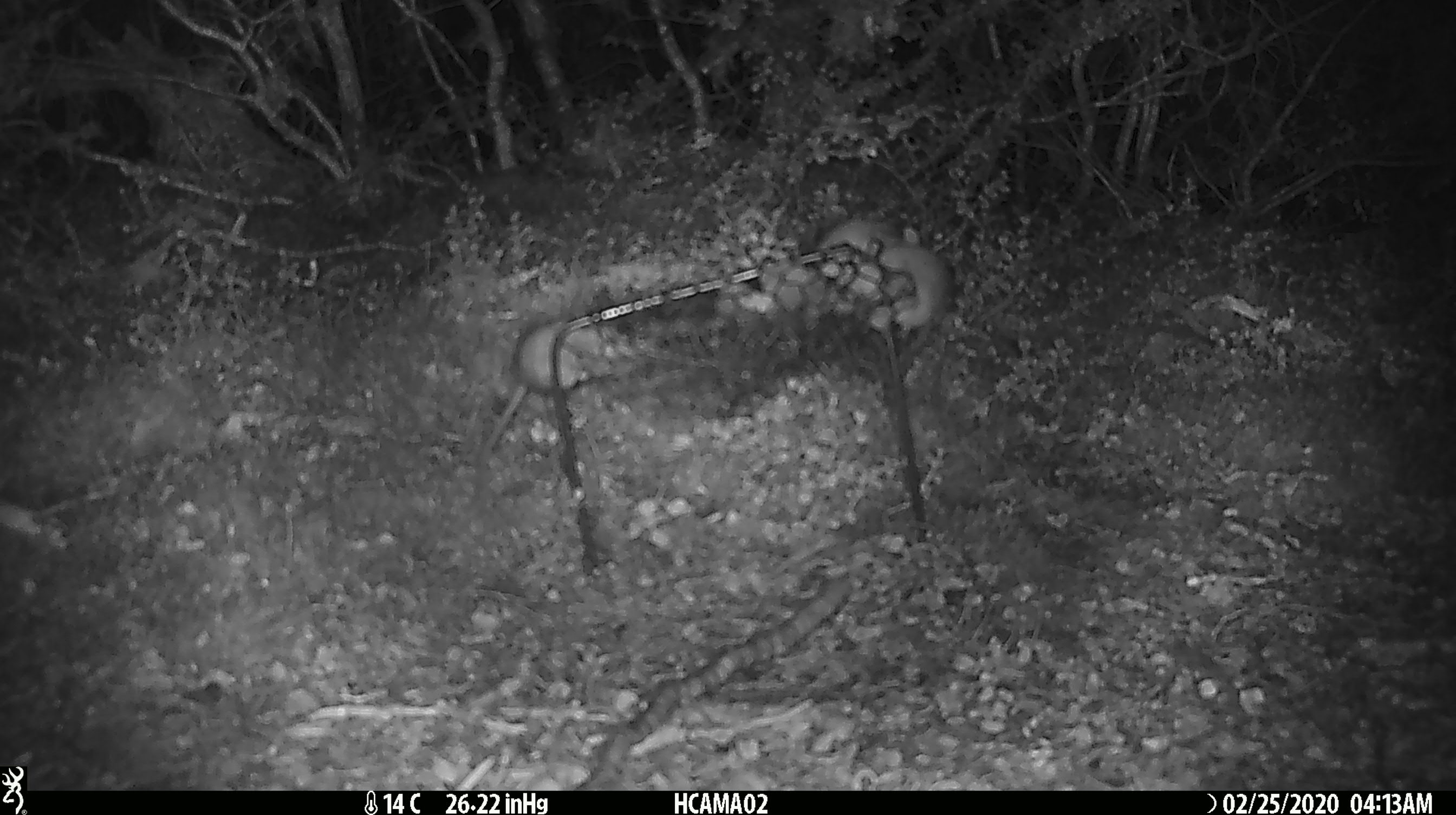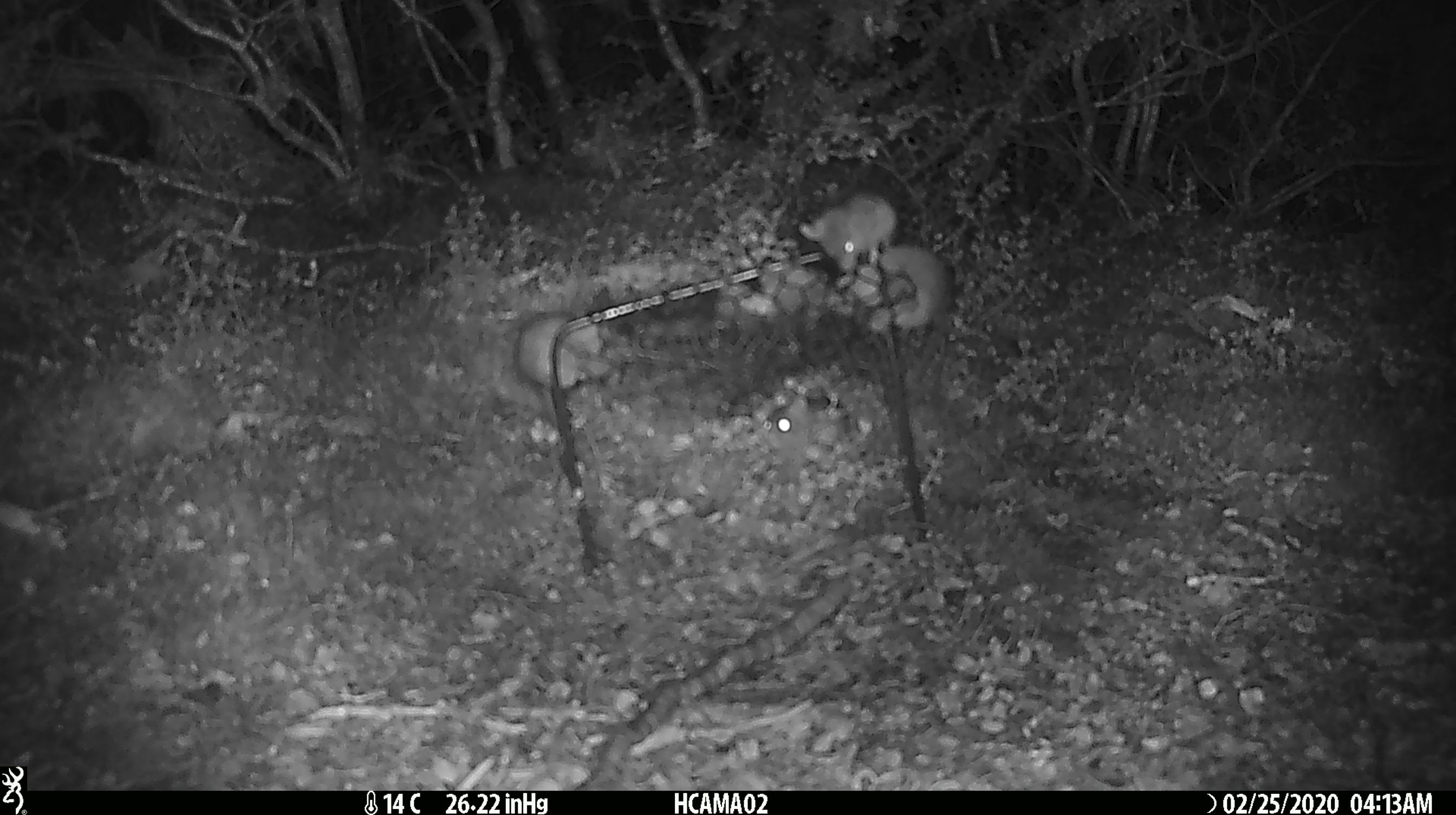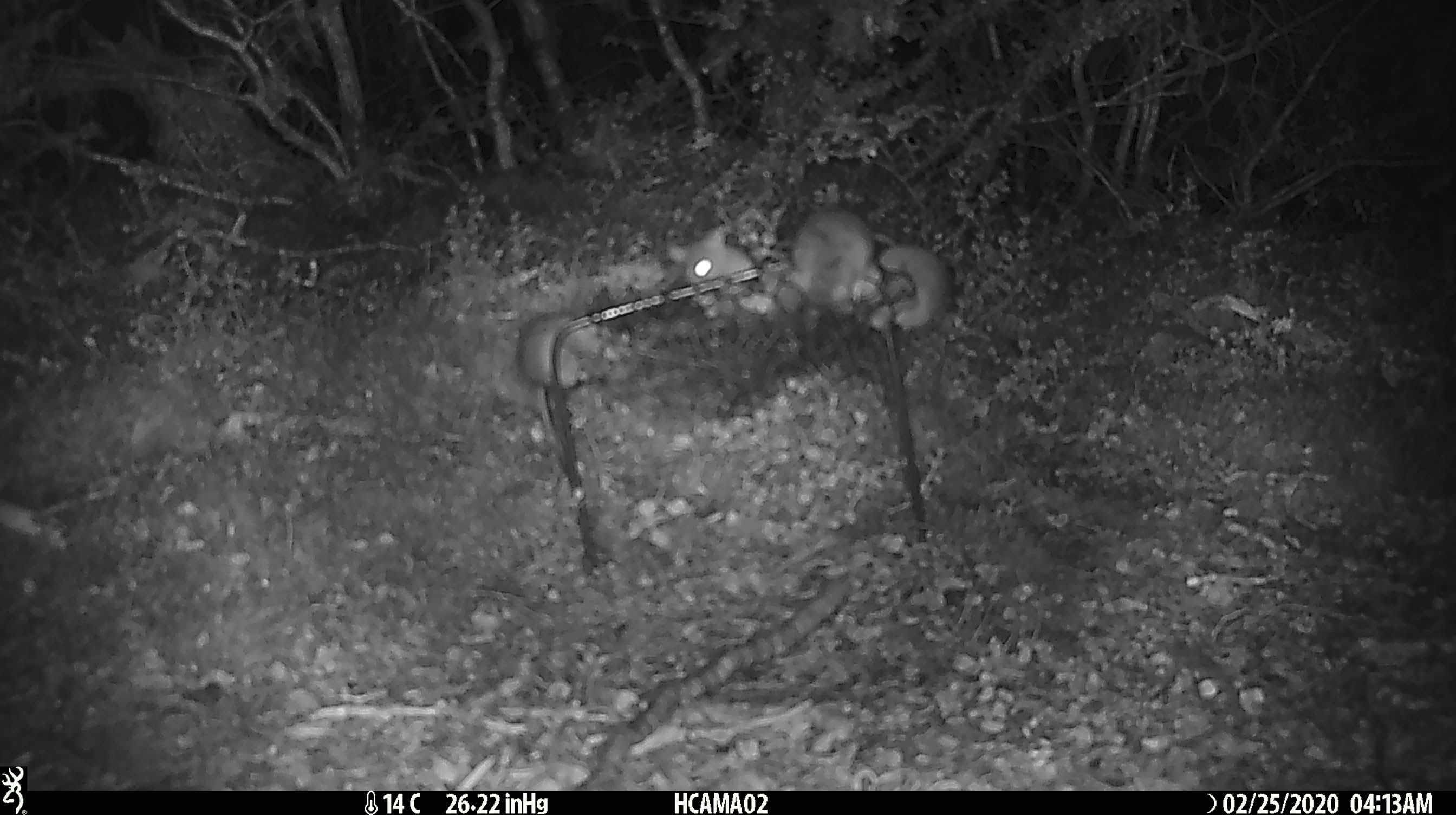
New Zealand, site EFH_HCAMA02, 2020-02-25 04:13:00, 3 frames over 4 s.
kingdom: Animalia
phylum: Chordata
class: Mammalia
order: Rodentia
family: Muridae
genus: Mus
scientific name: Mus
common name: mouse